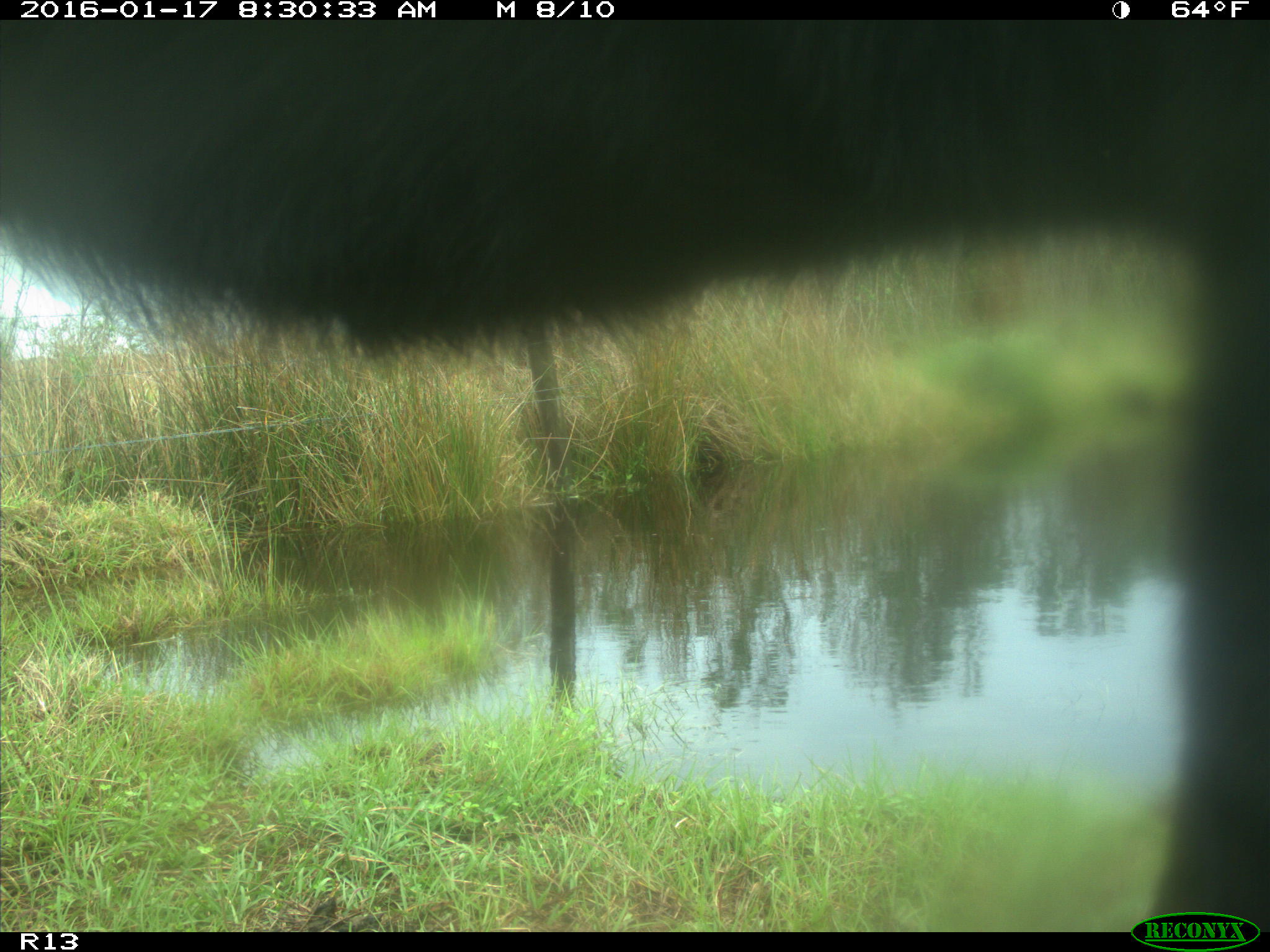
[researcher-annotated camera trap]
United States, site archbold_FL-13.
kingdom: Animalia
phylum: Chordata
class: Mammalia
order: Artiodactyla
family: Bovidae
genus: Bos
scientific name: Bos taurus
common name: domestic cow